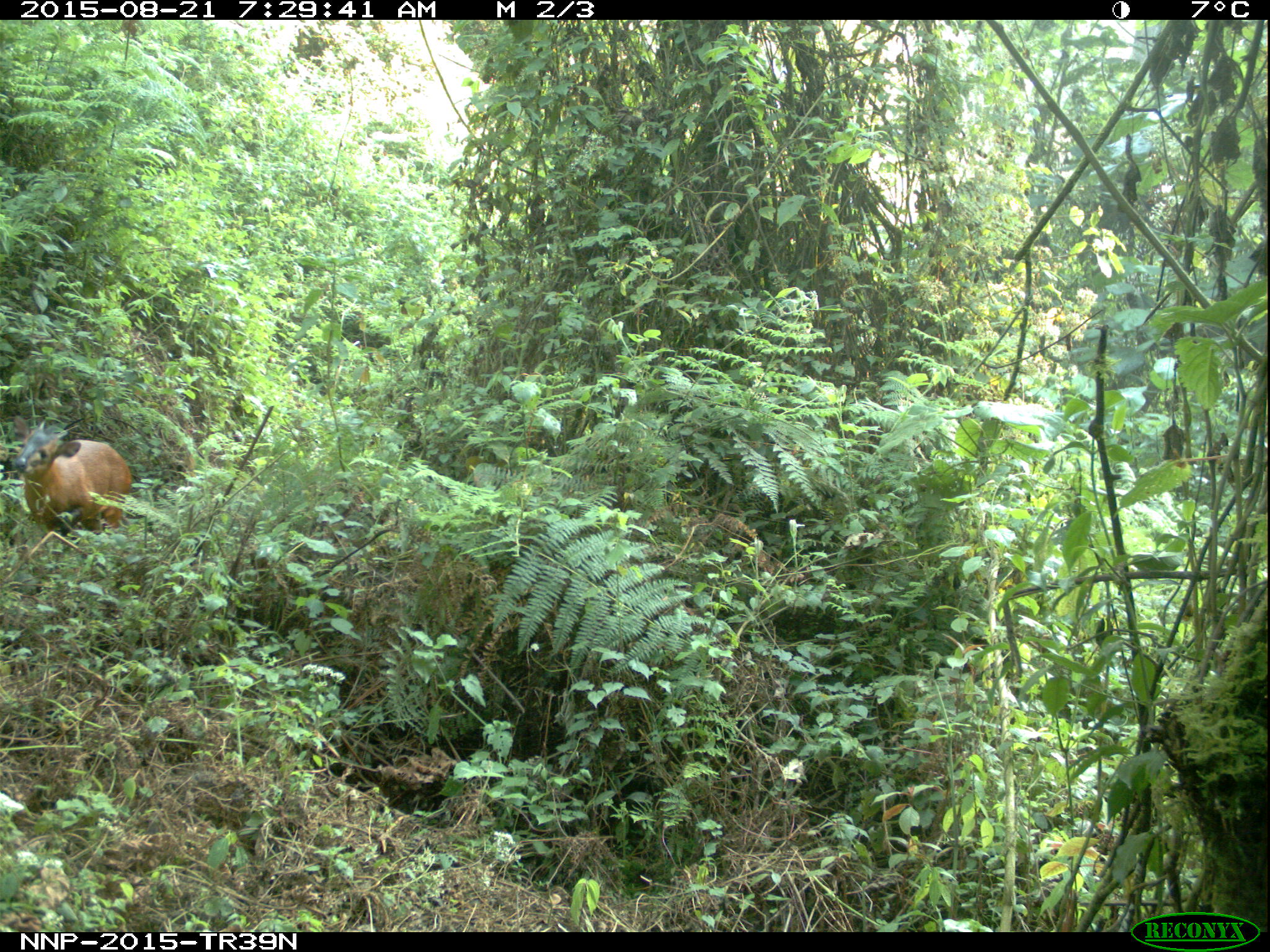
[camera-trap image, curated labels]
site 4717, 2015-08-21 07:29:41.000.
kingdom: Animalia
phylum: Chordata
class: Mammalia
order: Artiodactyla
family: Bovidae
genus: Cephalophus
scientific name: Cephalophus nigrifrons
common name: black-fronted duiker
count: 1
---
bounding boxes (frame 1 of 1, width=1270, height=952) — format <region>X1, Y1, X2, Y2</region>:
cephalophus nigrifrons: <region>13, 415, 131, 539</region>